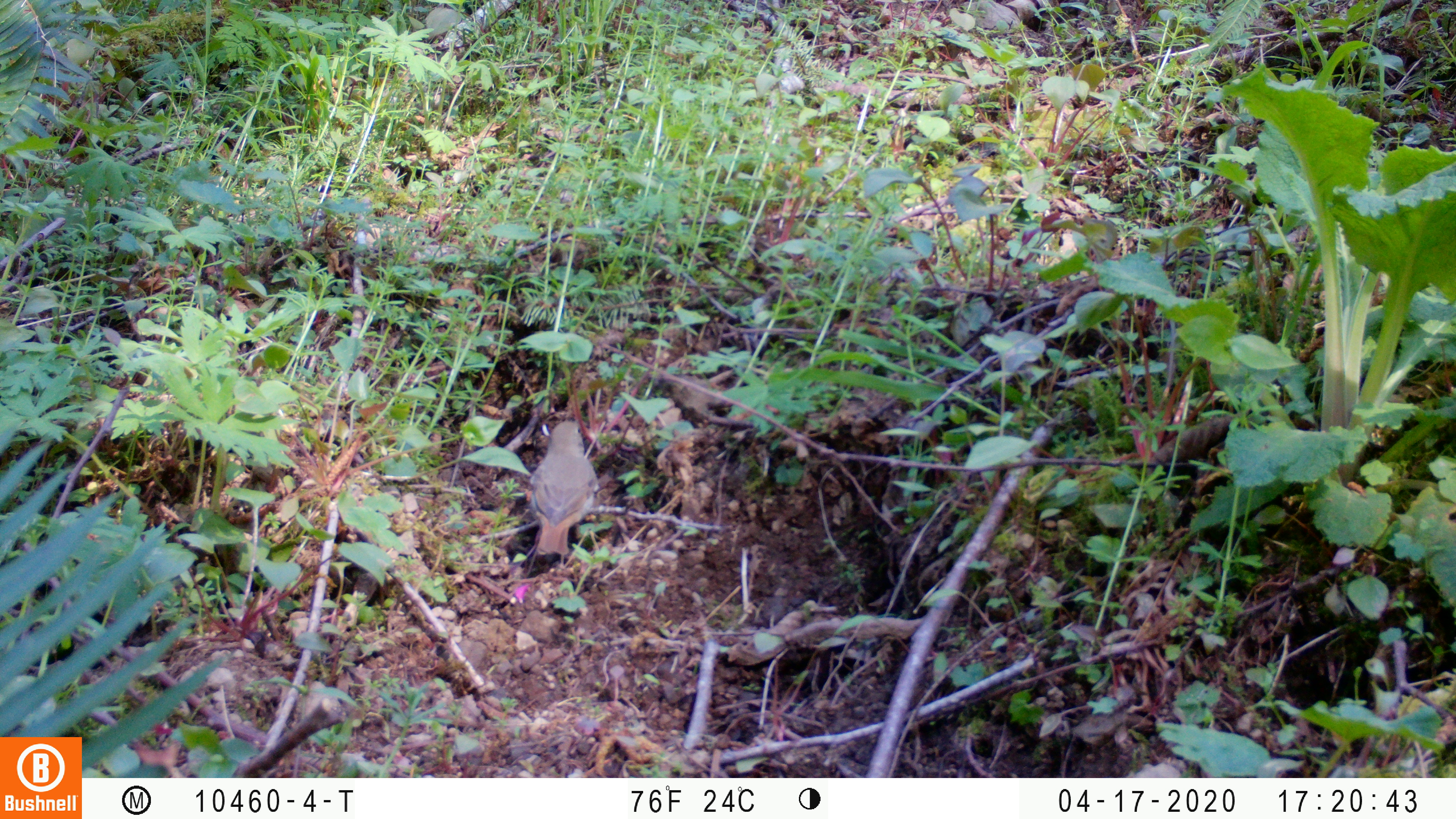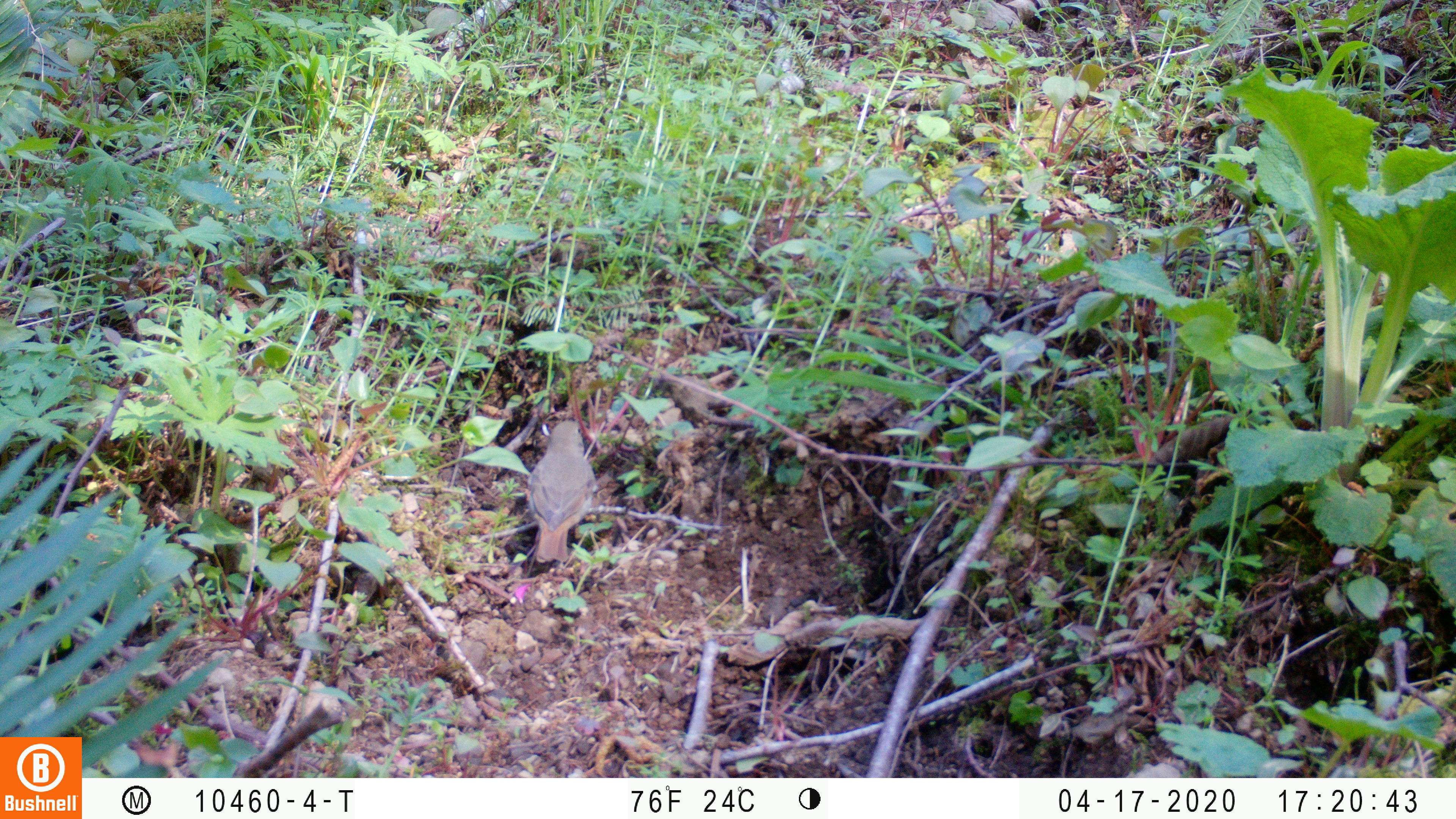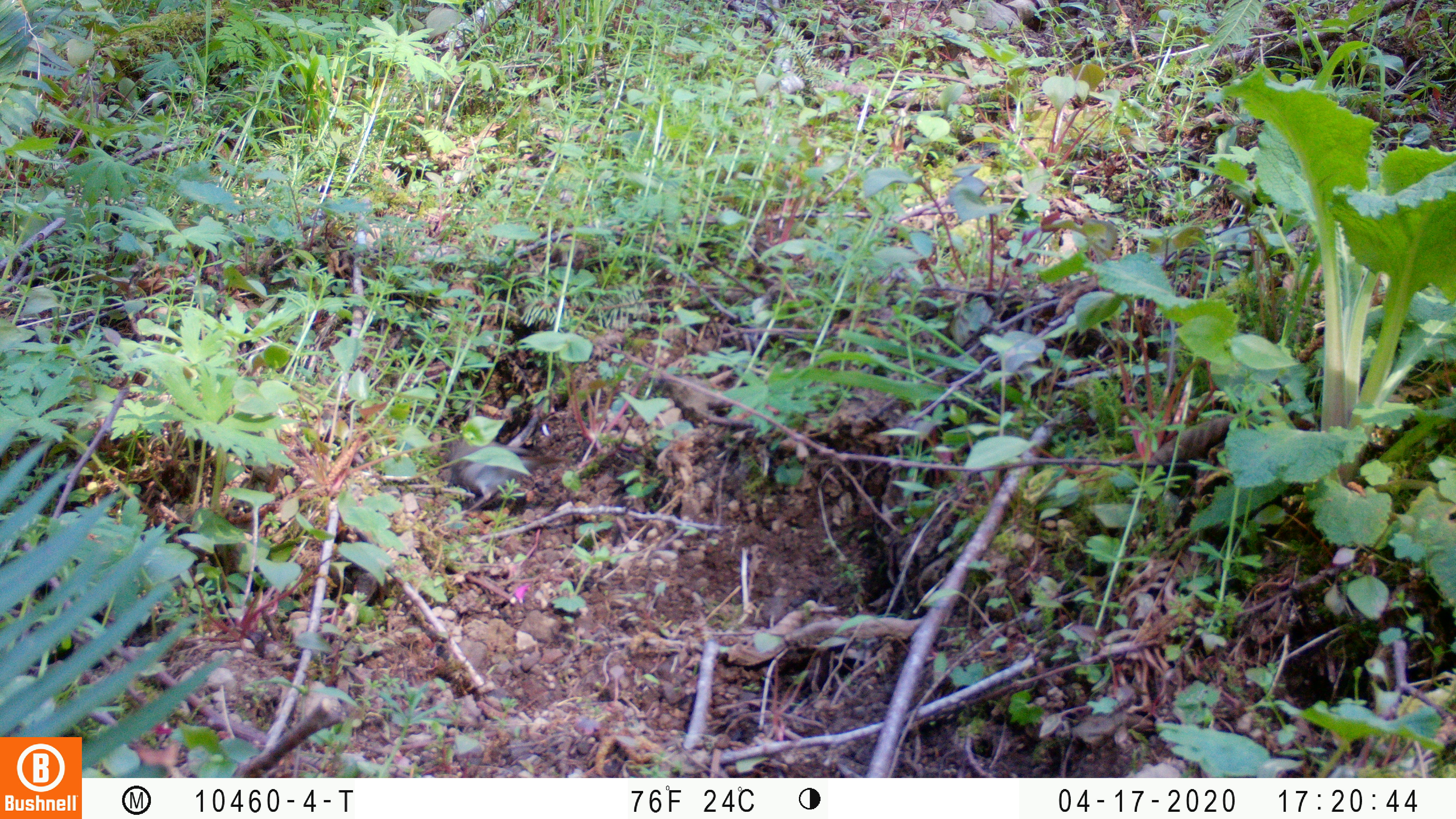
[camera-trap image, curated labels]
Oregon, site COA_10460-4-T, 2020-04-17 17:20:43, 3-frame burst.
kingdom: Animalia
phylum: Chordata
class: Aves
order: Passeriformes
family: Turdidae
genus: Catharus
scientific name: Catharus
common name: brown thrushes and nightingale-thrushes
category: catharus species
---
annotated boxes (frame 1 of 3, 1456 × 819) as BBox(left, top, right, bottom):
catharus species: BBox(521, 414, 602, 562)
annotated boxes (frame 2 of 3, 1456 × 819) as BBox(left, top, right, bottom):
catharus species: BBox(515, 414, 601, 568)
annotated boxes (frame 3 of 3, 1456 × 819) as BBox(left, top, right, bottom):
catharus species: BBox(441, 429, 582, 524)